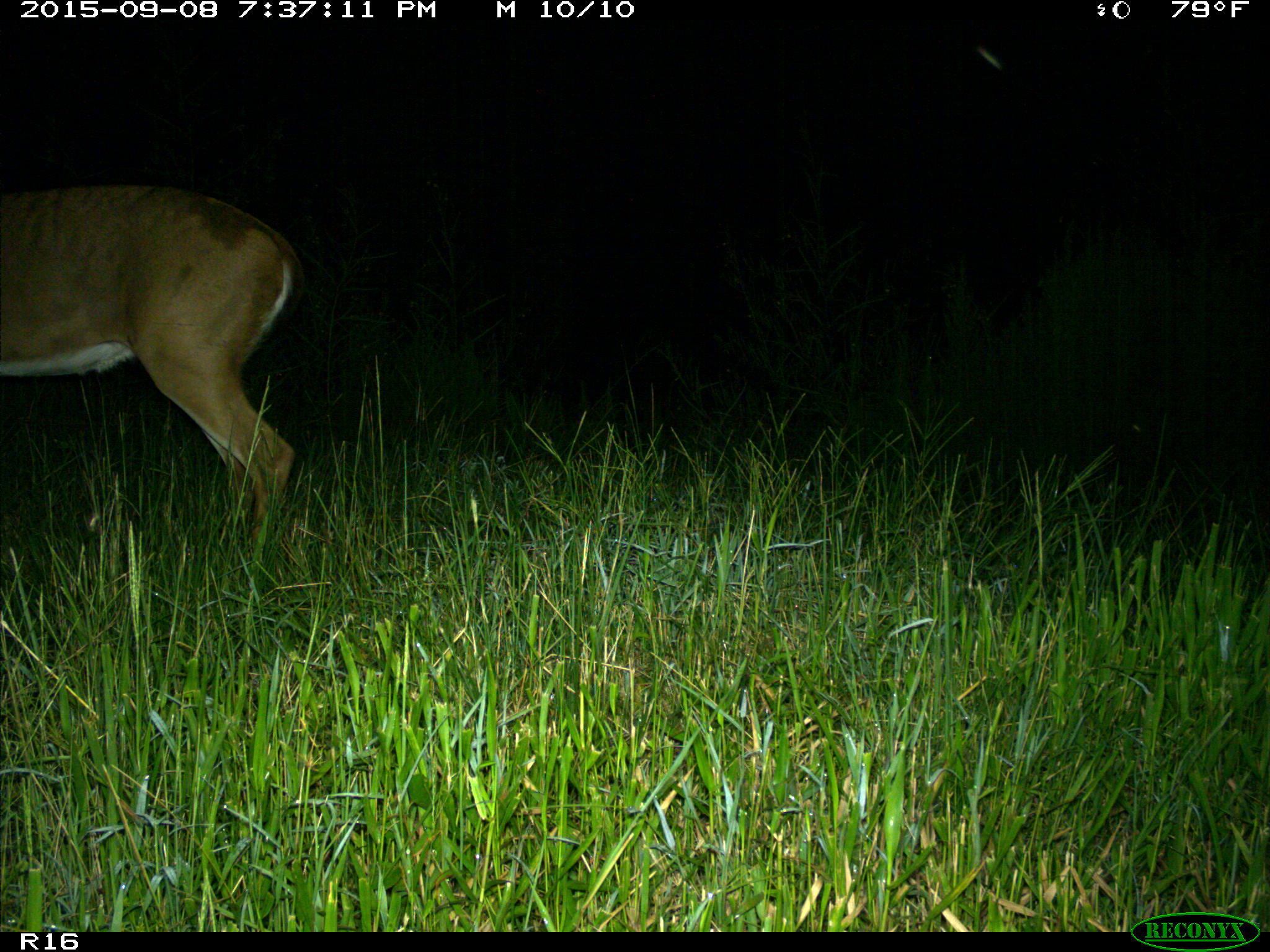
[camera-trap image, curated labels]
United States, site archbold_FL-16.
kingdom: Animalia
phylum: Chordata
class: Mammalia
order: Artiodactyla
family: Cervidae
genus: Odocoileus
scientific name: Odocoileus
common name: deer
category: unidentified deer